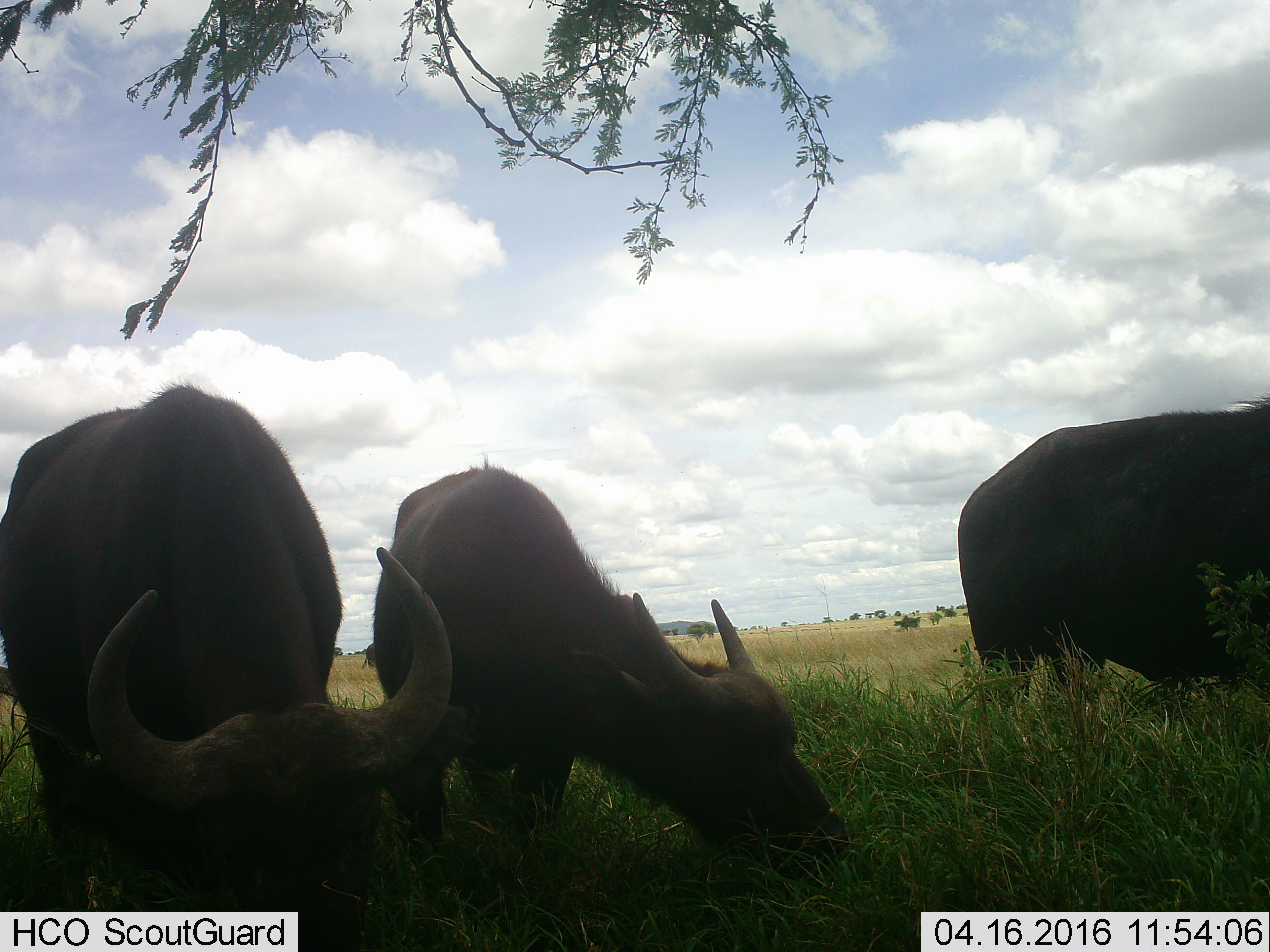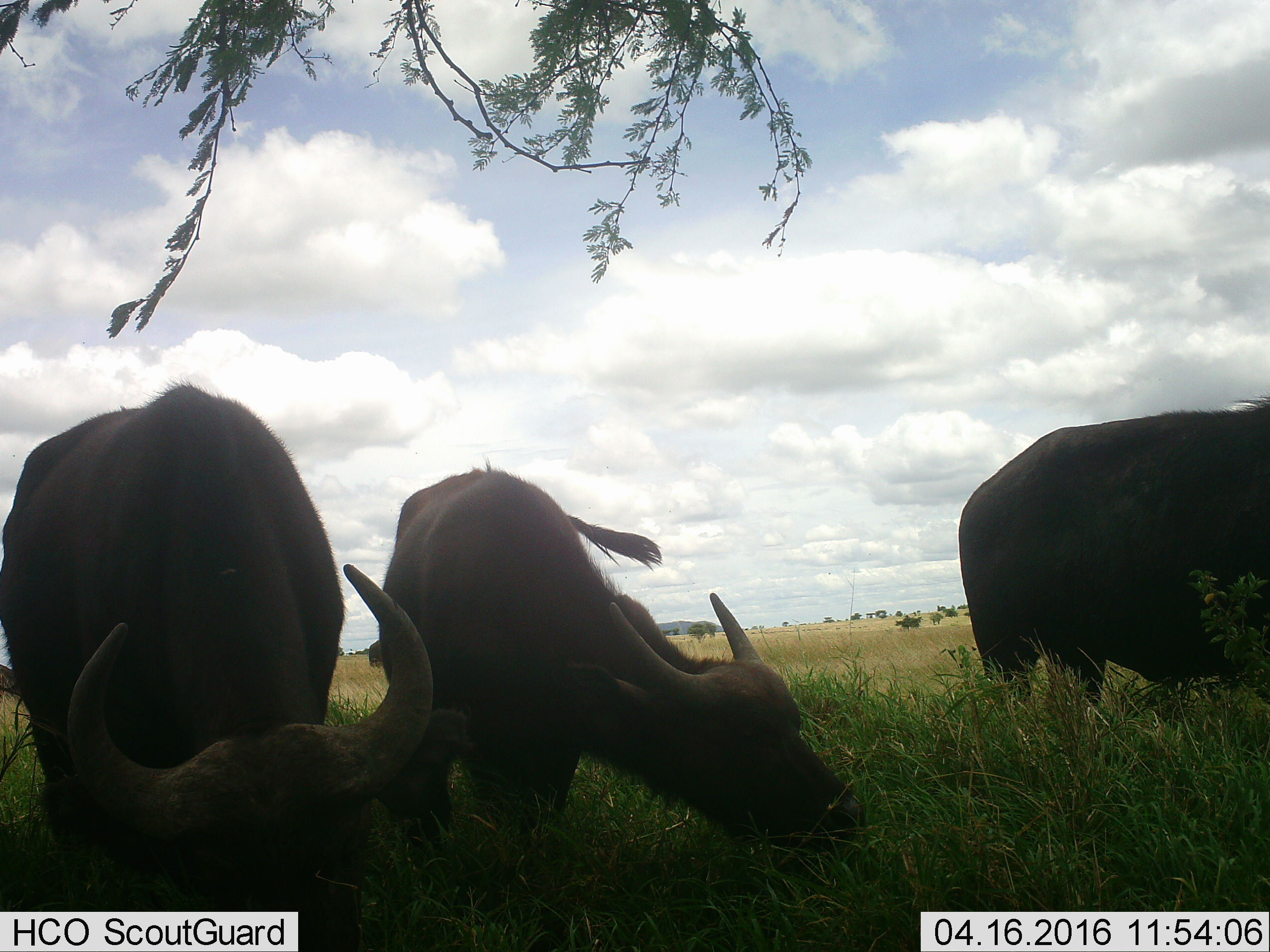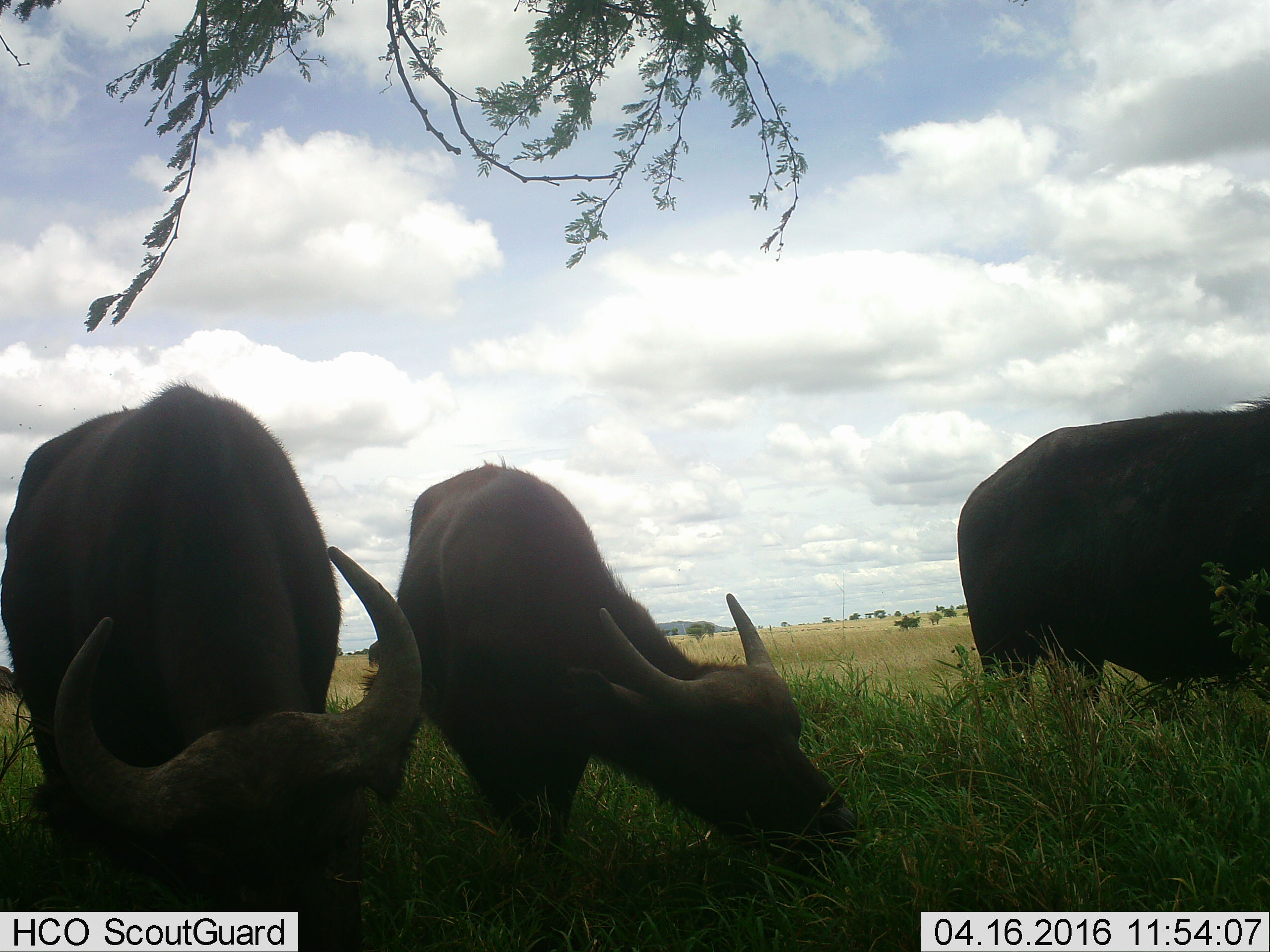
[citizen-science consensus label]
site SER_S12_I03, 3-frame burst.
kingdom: Animalia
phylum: Chordata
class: Mammalia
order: Artiodactyla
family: Bovidae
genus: Syncerus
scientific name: Syncerus caffer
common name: african buffalo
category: buffalo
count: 3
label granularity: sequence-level